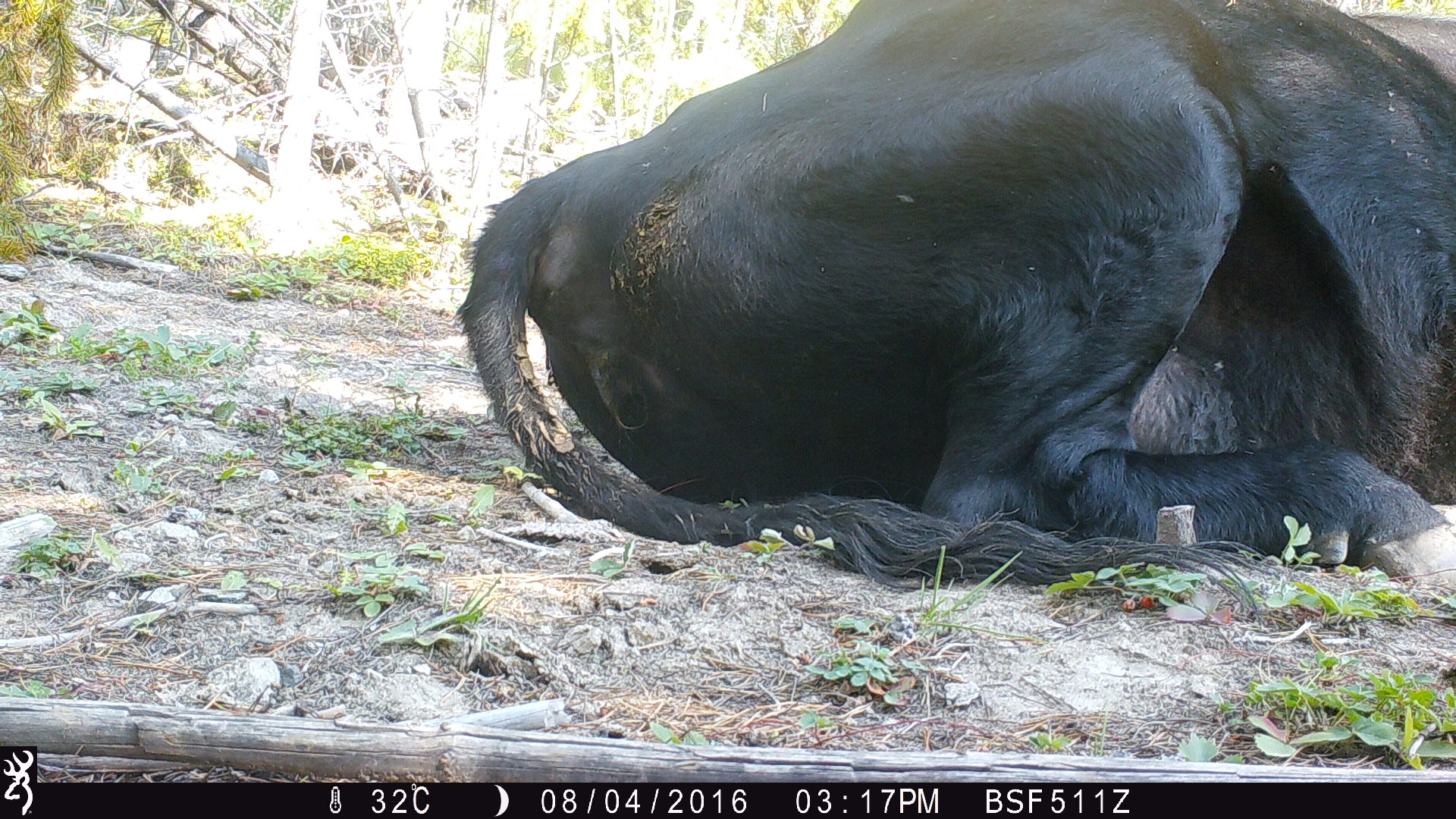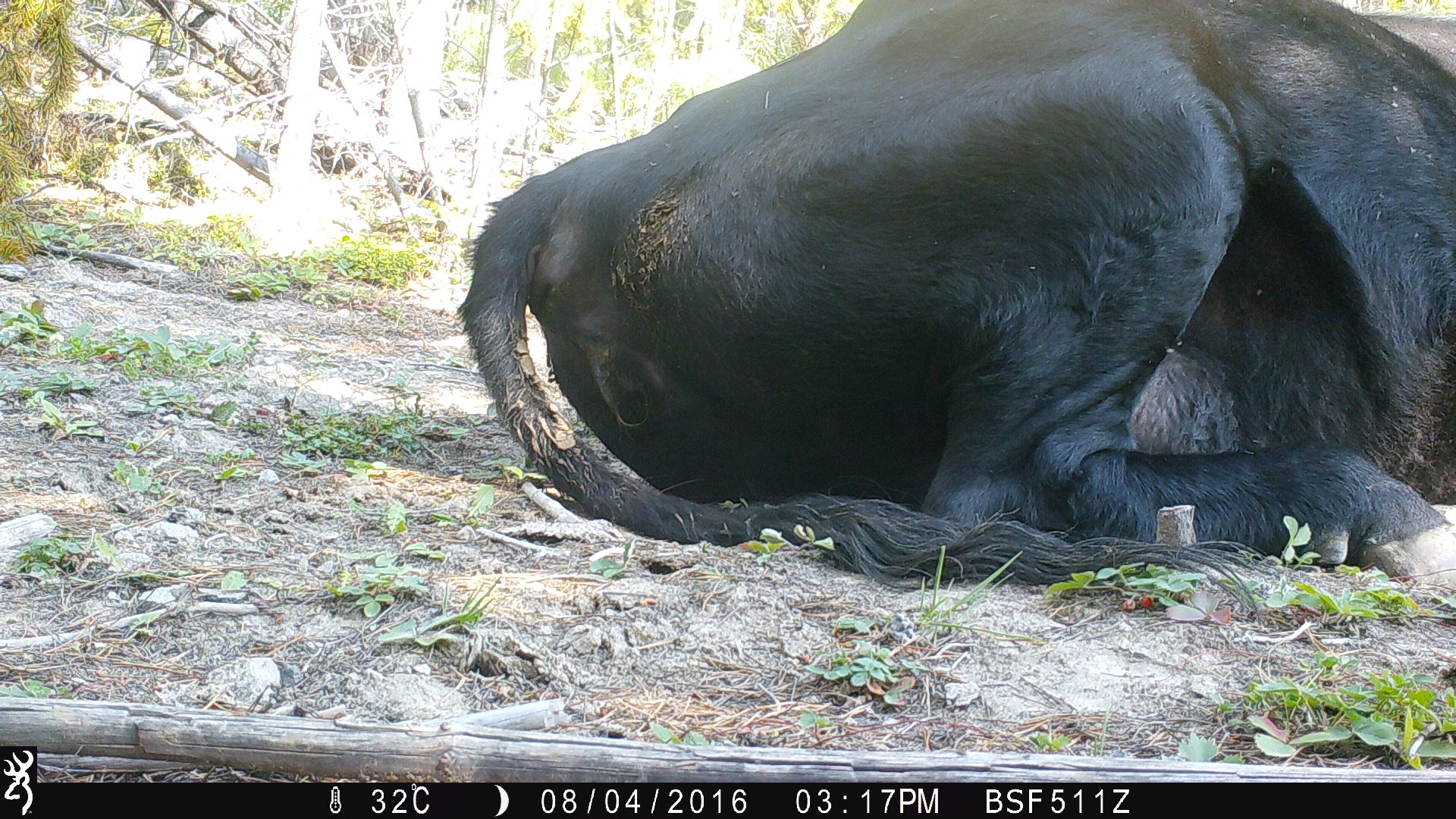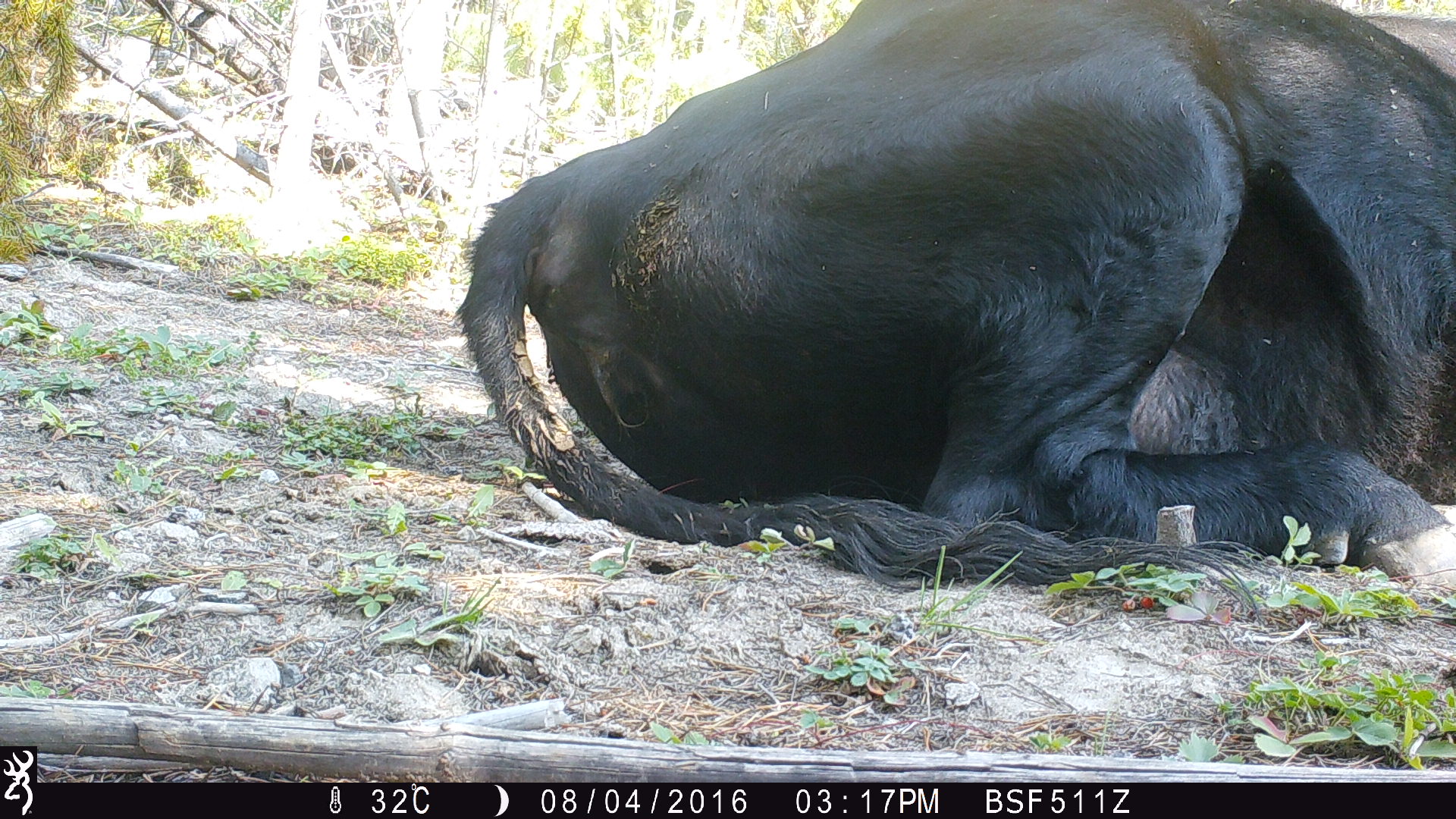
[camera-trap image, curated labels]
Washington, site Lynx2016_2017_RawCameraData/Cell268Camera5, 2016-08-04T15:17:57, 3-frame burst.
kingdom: Animalia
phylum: Chordata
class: Mammalia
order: Artiodactyla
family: Bovidae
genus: Bos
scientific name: Bos taurus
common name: domestic cattle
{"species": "domestic cattle (Bos taurus)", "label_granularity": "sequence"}